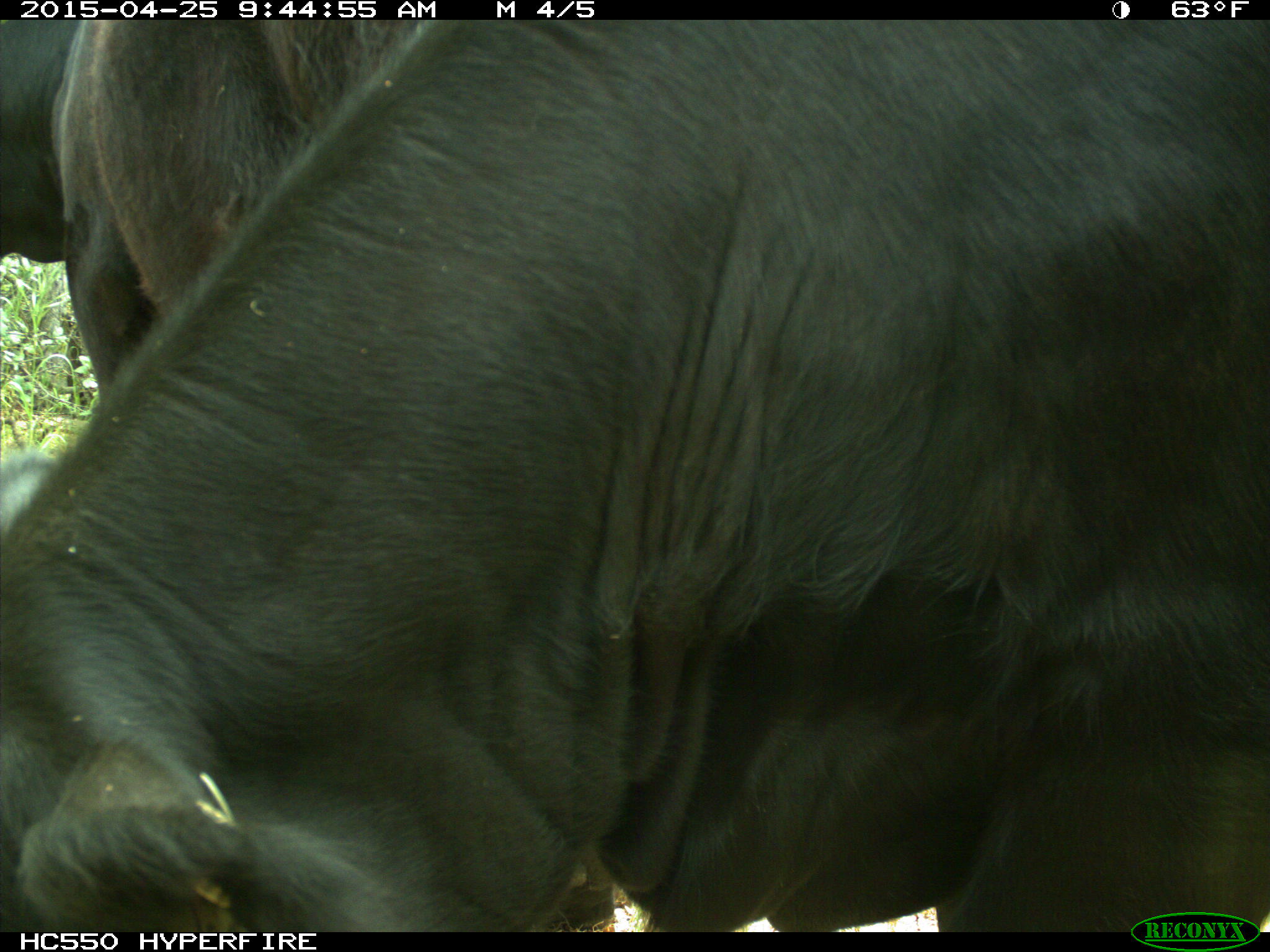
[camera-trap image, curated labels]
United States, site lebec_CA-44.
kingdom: Animalia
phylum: Chordata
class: Mammalia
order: Artiodactyla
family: Suidae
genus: Sus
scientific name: Sus scrofa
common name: wild boar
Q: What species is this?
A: Sus scrofa (wild boar).